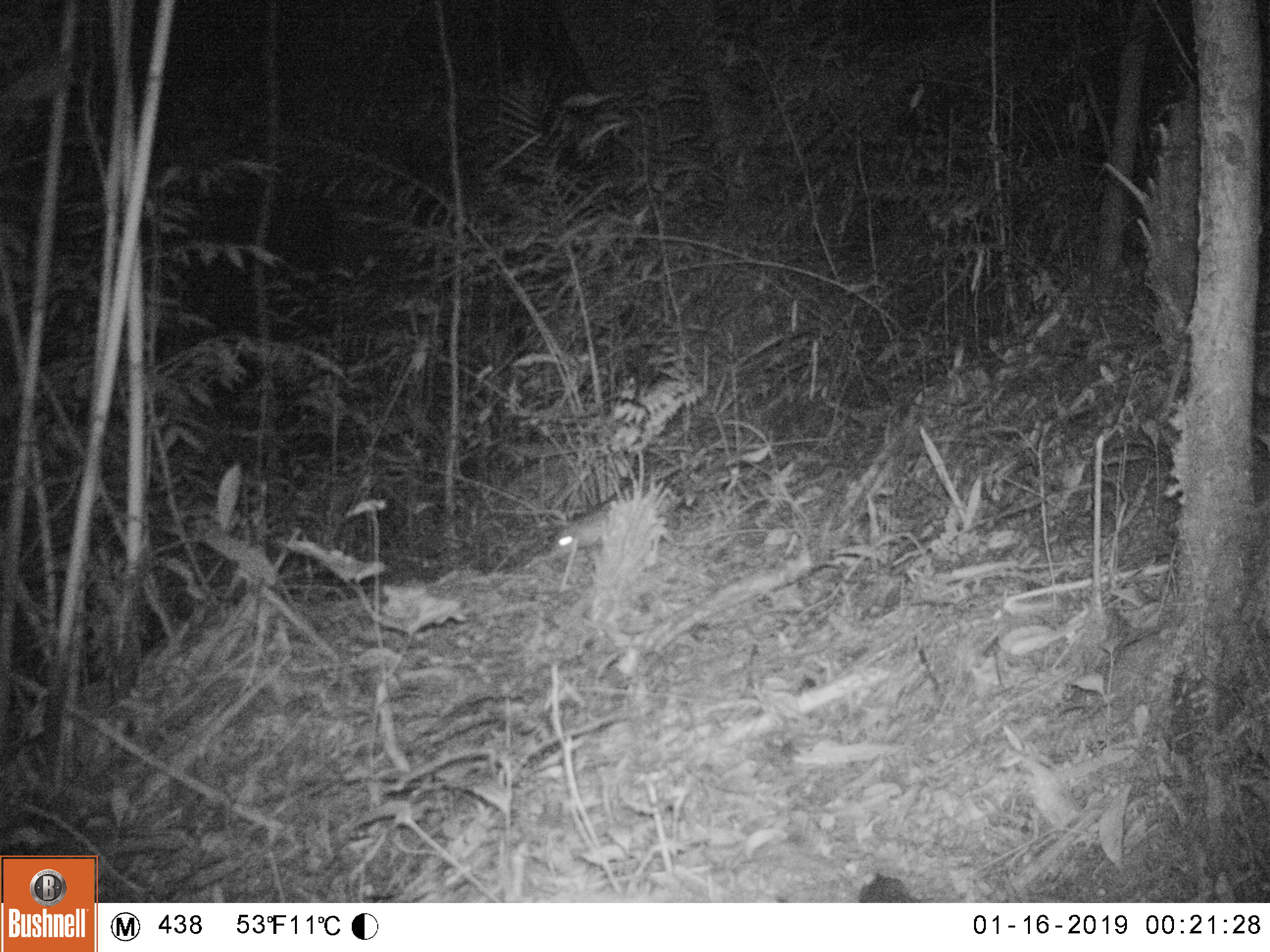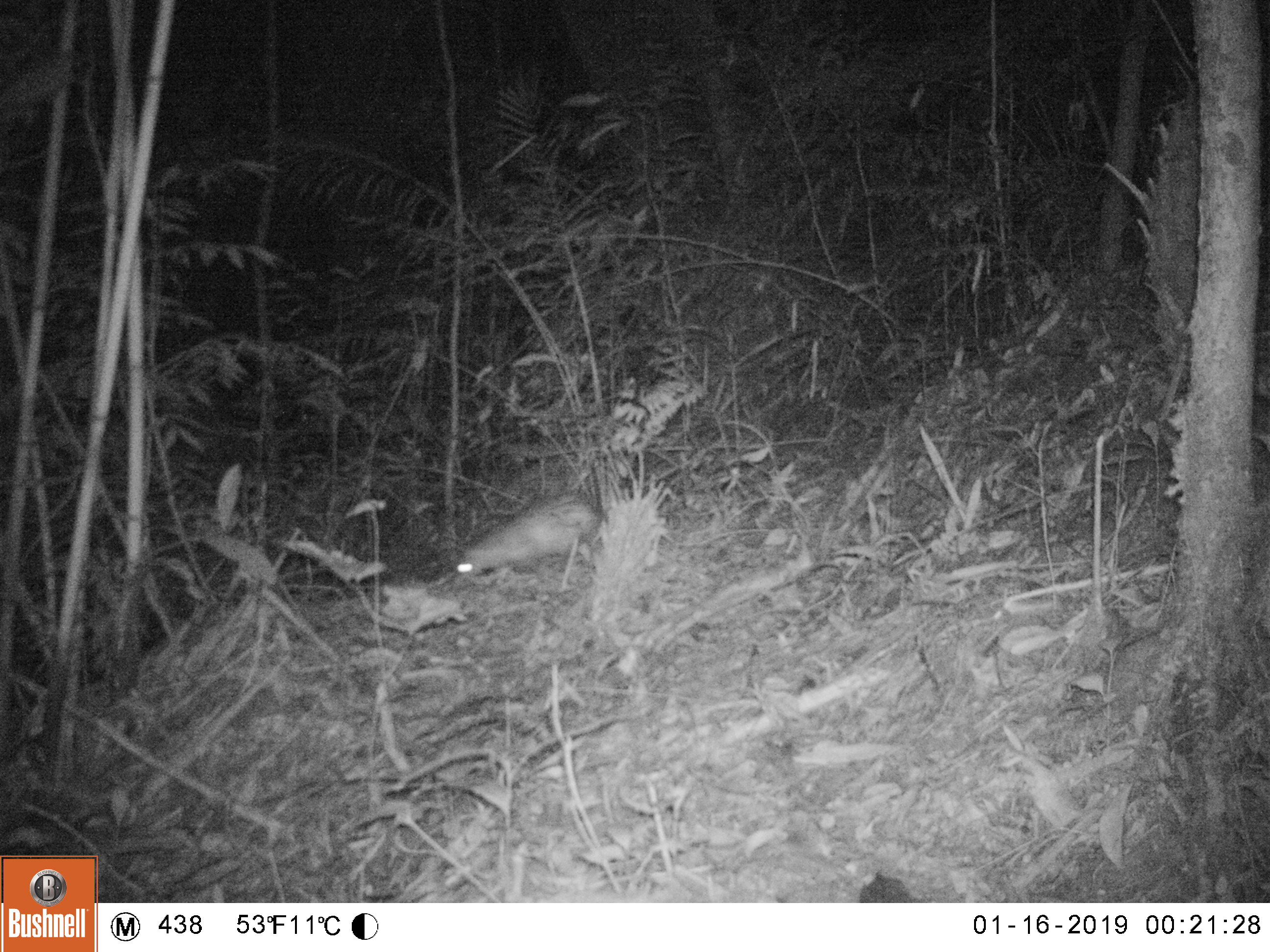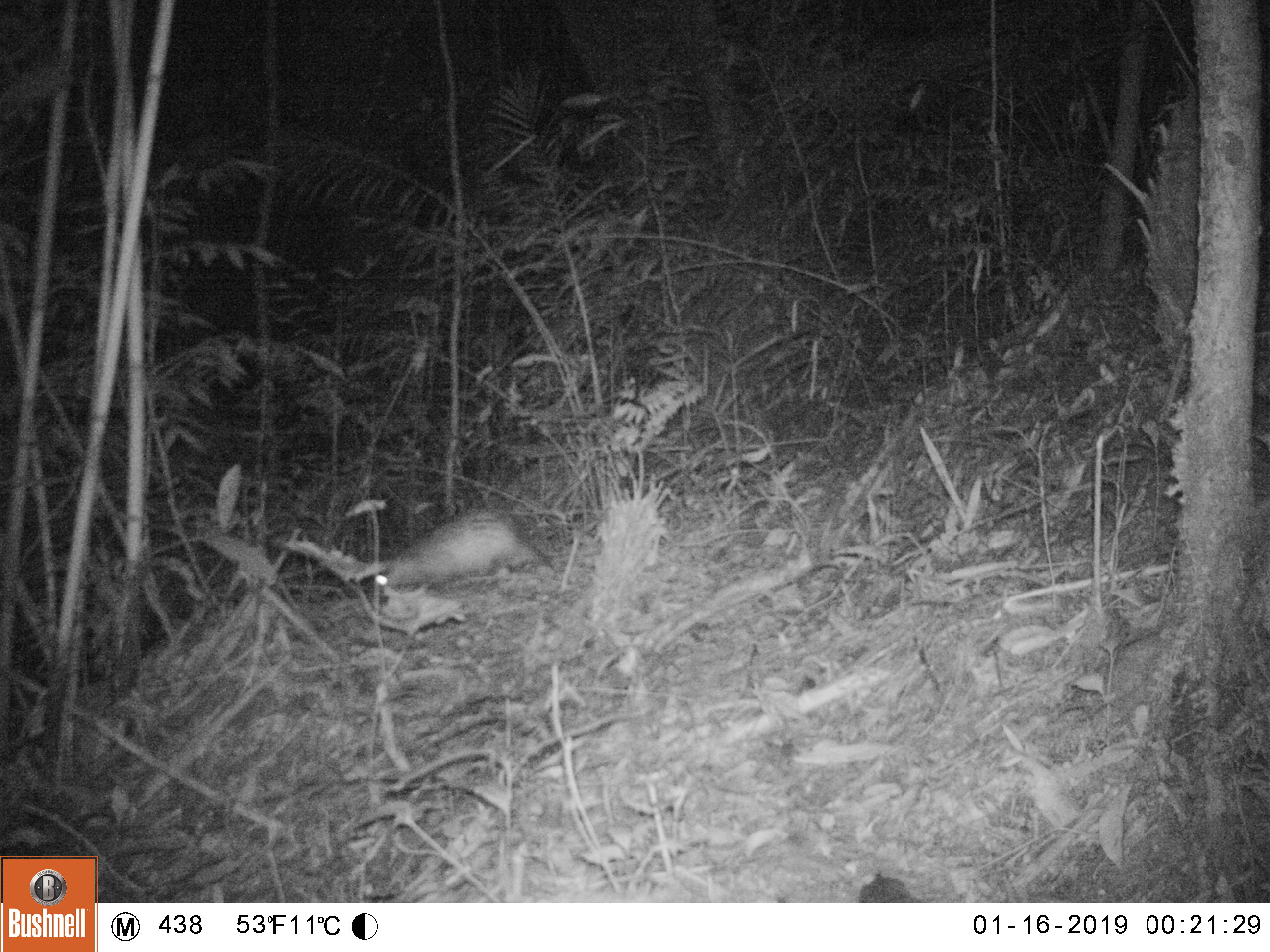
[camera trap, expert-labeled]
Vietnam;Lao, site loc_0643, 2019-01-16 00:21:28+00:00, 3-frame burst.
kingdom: Animalia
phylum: Chordata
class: Mammalia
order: Rodentia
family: Hystricidae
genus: Atherurus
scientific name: Atherurus macrourus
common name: asiatic brush-tailed porcupine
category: asiatic brush tailed porcupine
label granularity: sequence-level